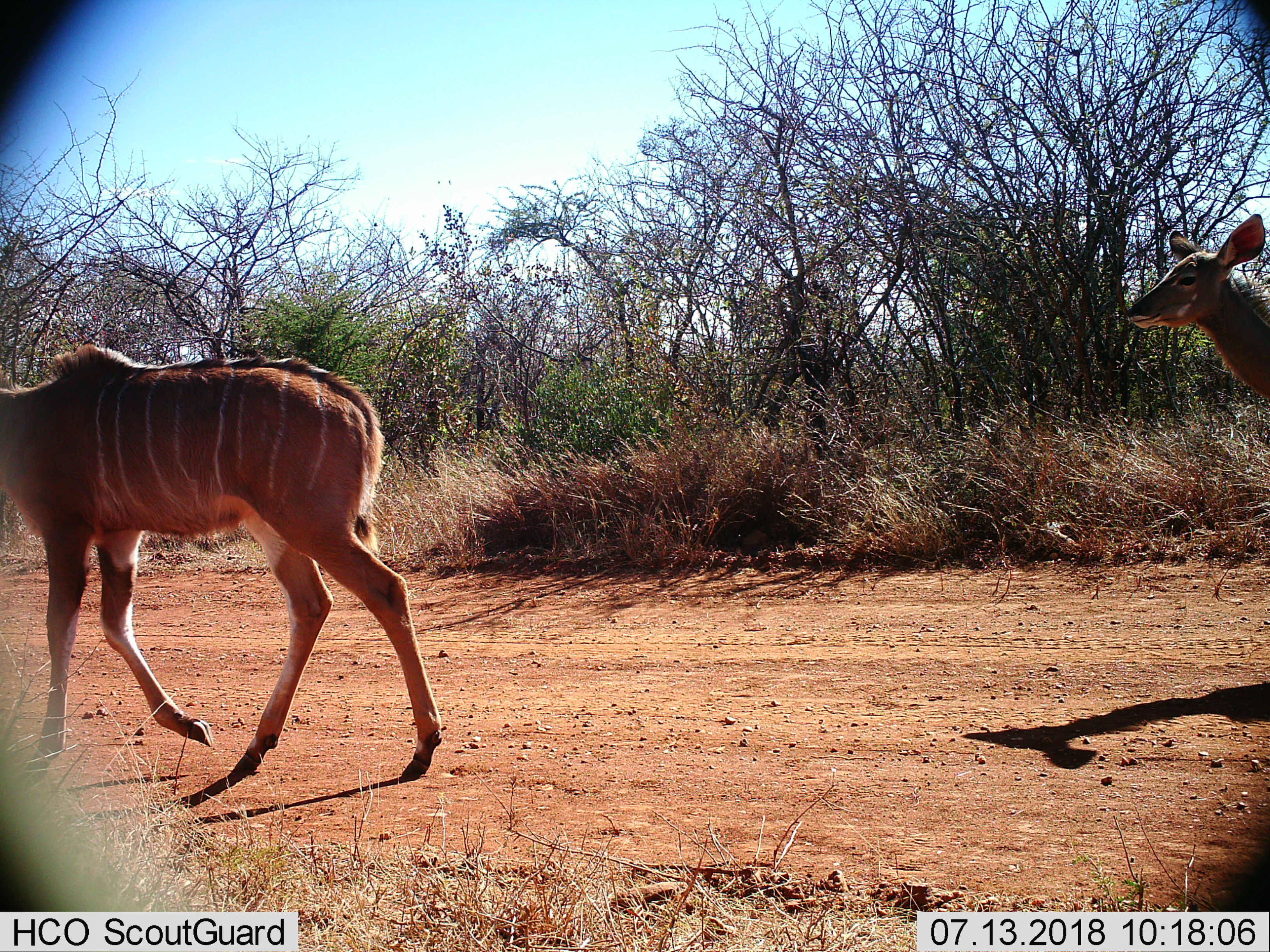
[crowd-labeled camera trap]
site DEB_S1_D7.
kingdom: Animalia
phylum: Chordata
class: Mammalia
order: Artiodactyla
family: Bovidae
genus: Tragelaphus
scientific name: Tragelaphus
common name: kudu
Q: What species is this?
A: Kudu (Tragelaphus).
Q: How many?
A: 2.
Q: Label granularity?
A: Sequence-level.